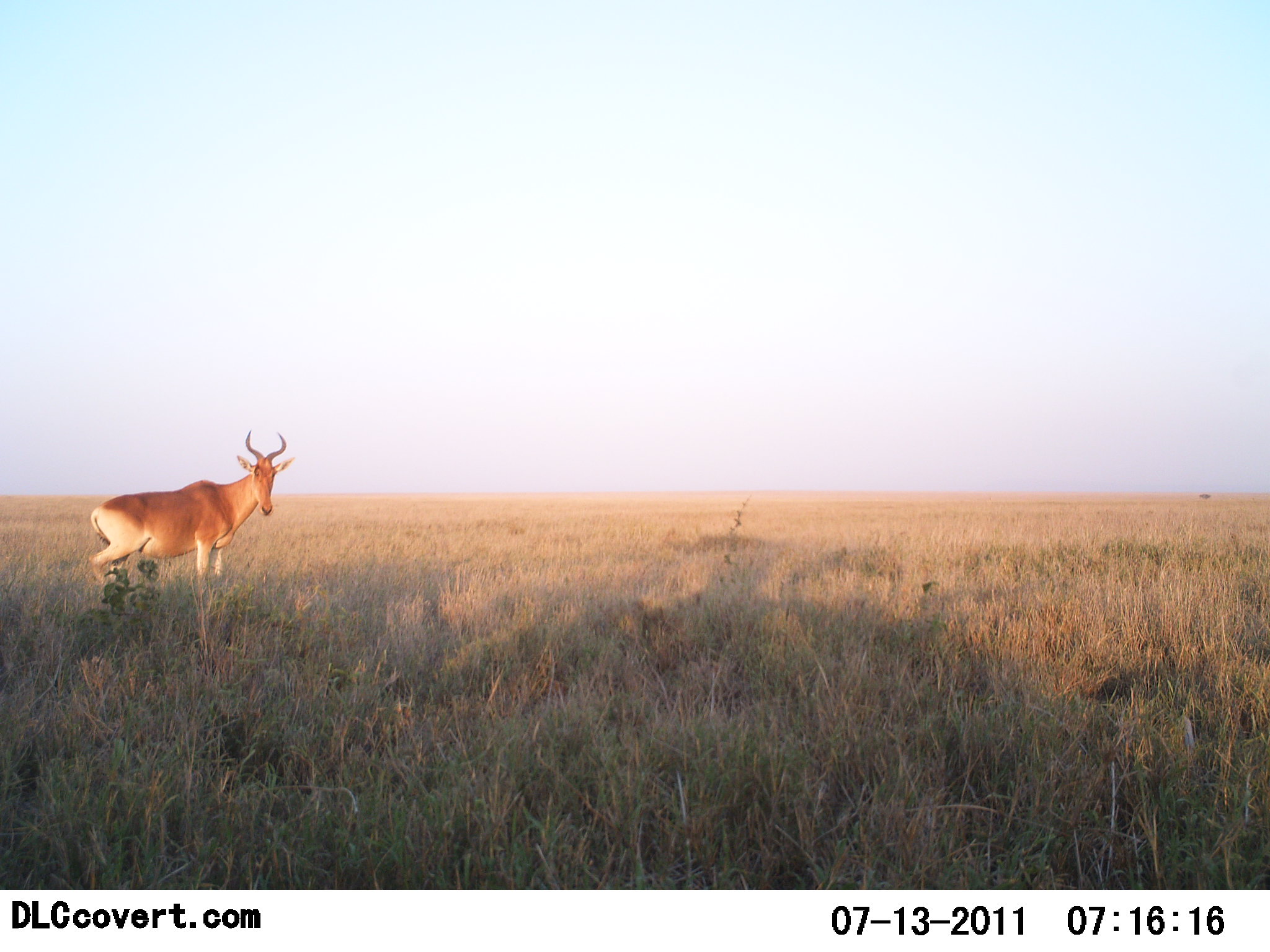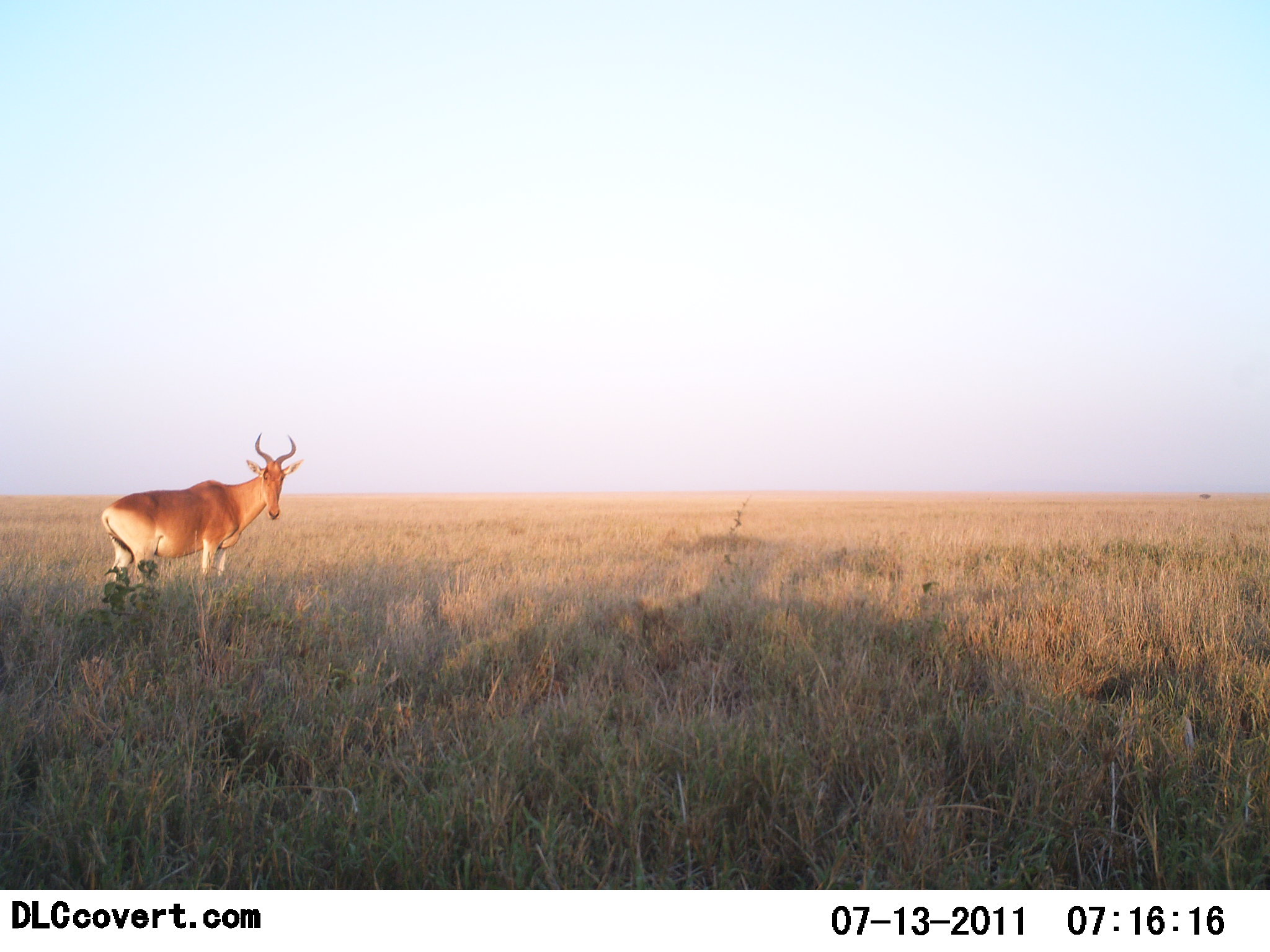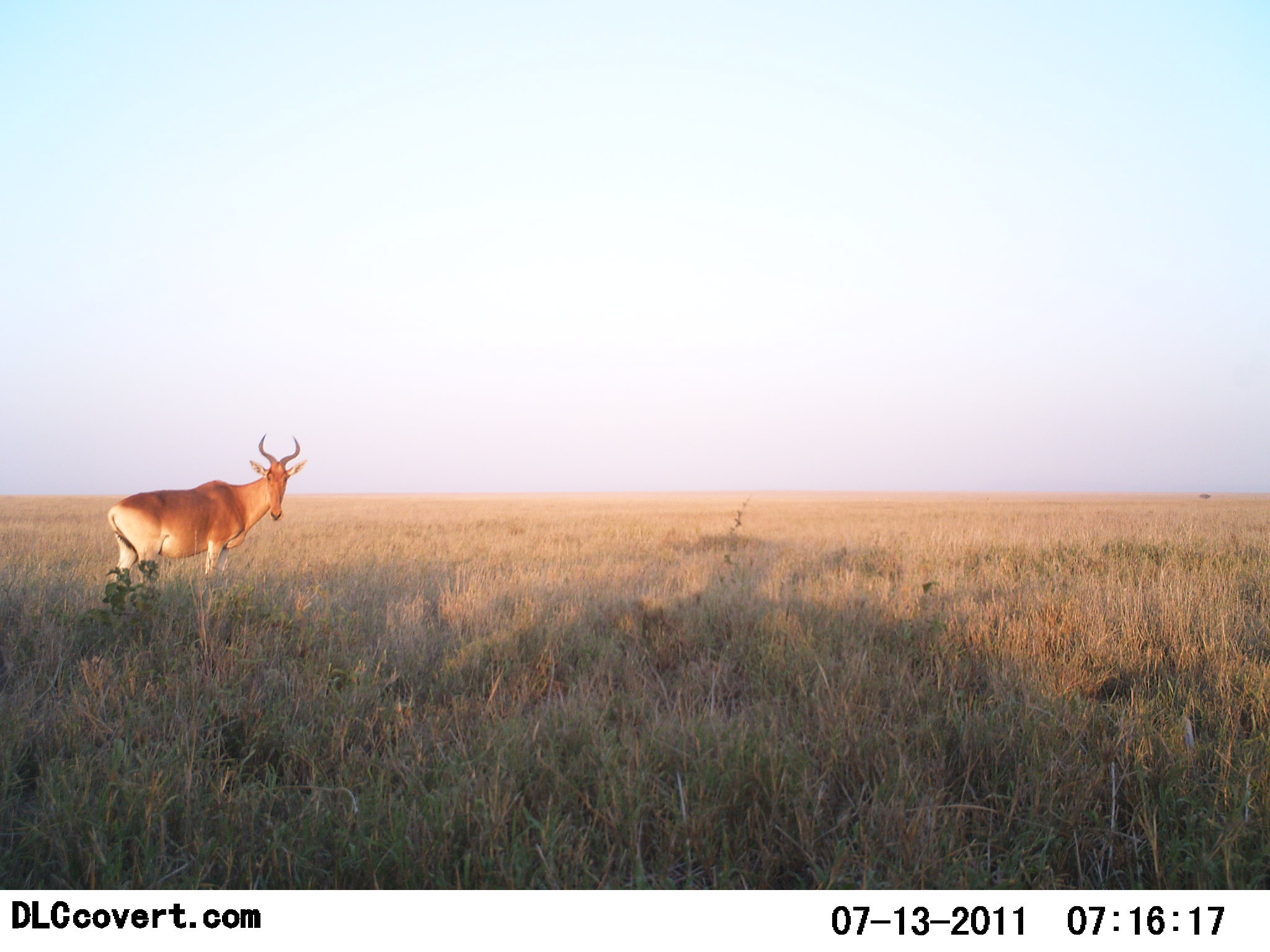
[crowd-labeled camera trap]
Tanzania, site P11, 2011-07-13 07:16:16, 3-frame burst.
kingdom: Animalia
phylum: Chordata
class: Mammalia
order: Artiodactyla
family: Bovidae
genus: Alcelaphus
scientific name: Alcelaphus buselaphus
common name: hartebeest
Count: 1.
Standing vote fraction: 69%.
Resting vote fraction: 0%.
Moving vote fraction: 31%.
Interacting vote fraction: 0%.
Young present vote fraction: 0%.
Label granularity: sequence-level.